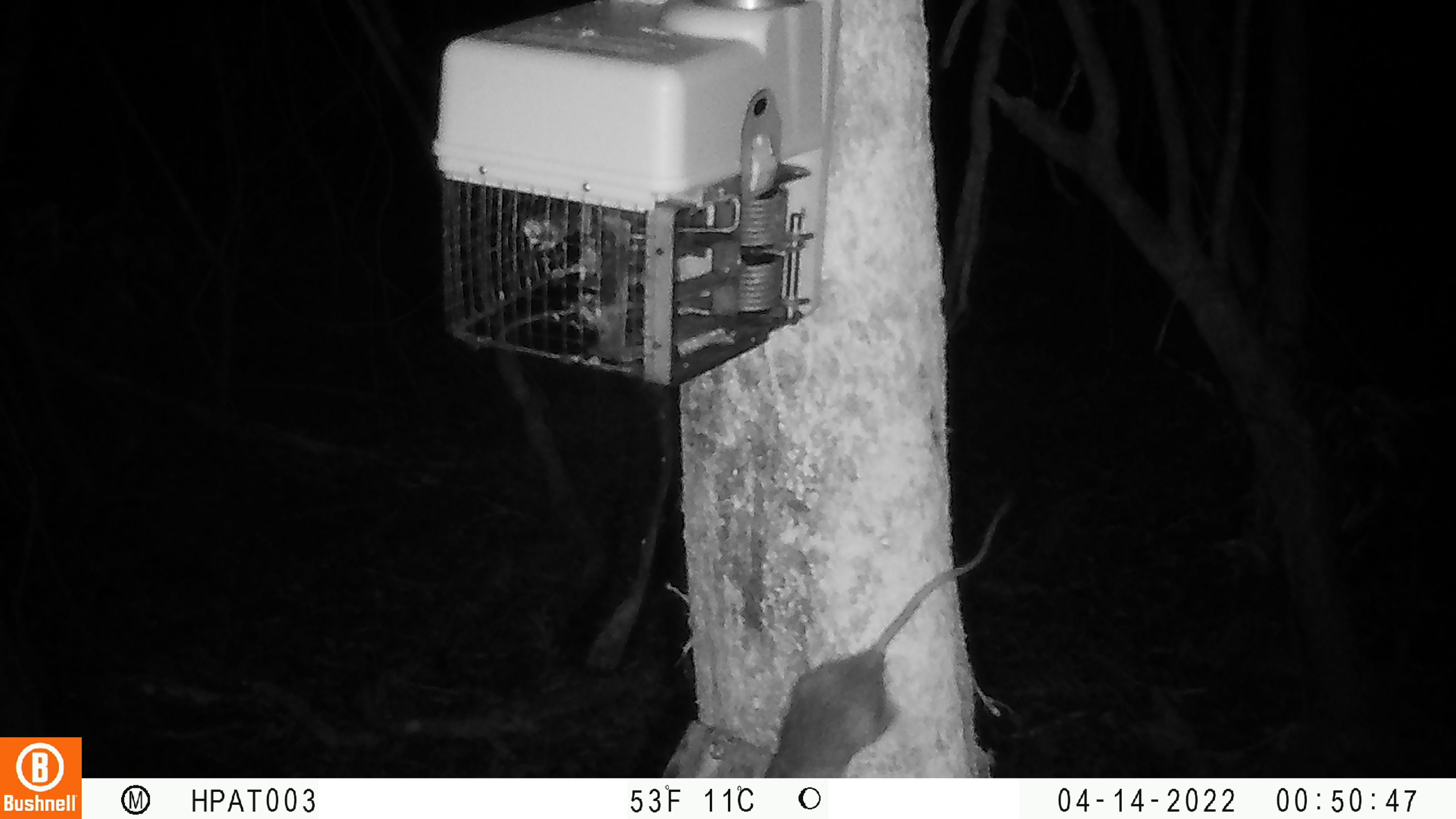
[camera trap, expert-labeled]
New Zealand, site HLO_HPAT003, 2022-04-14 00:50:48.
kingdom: Animalia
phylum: Chordata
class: Mammalia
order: Rodentia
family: Muridae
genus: Rattus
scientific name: Rattus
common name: rat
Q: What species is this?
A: Rat (Rattus).